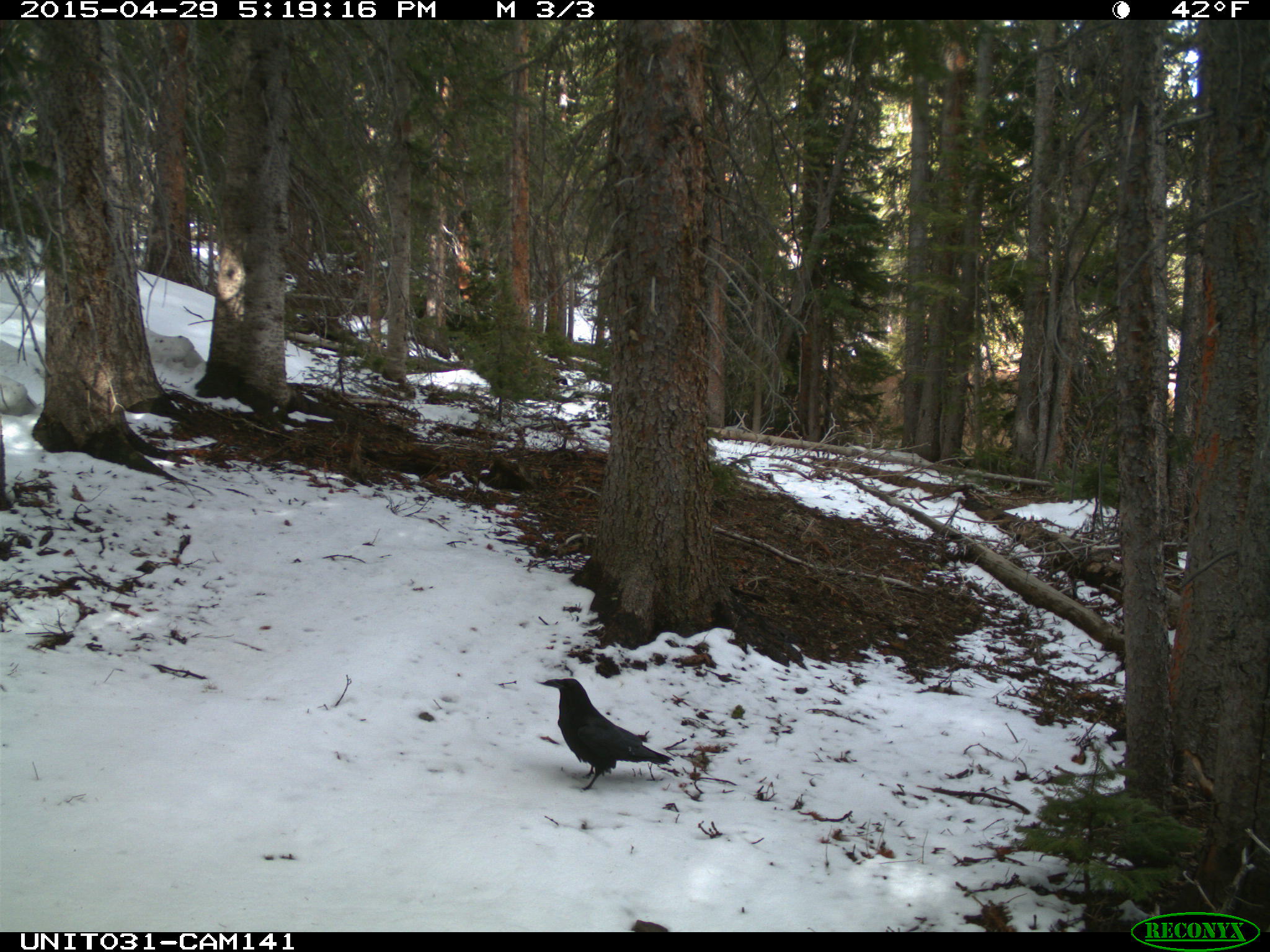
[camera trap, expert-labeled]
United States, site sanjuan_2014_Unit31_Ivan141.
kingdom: Animalia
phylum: Chordata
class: Aves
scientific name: Aves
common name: birds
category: unidentified bird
Unidentified bird (birds) (Aves).